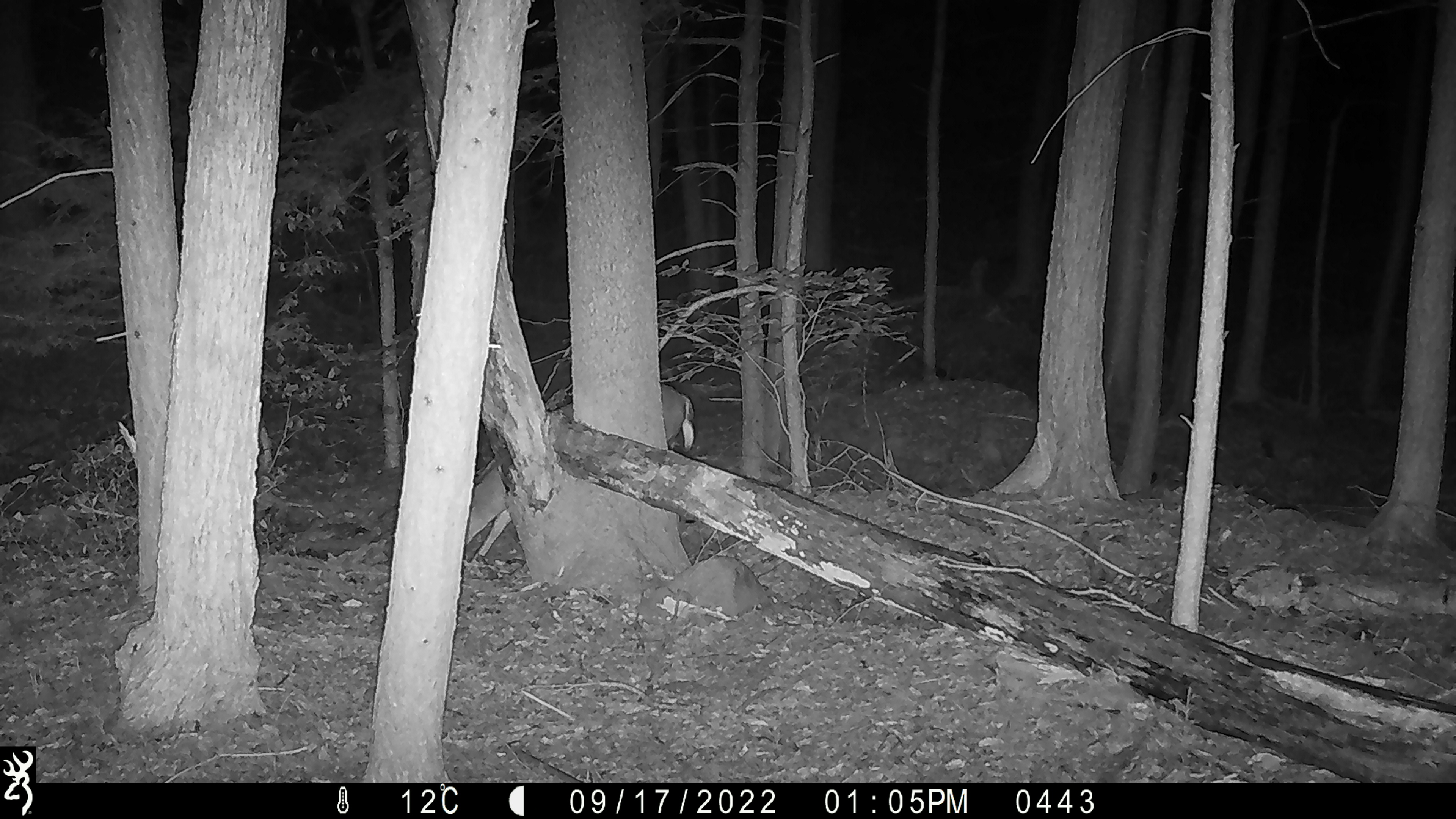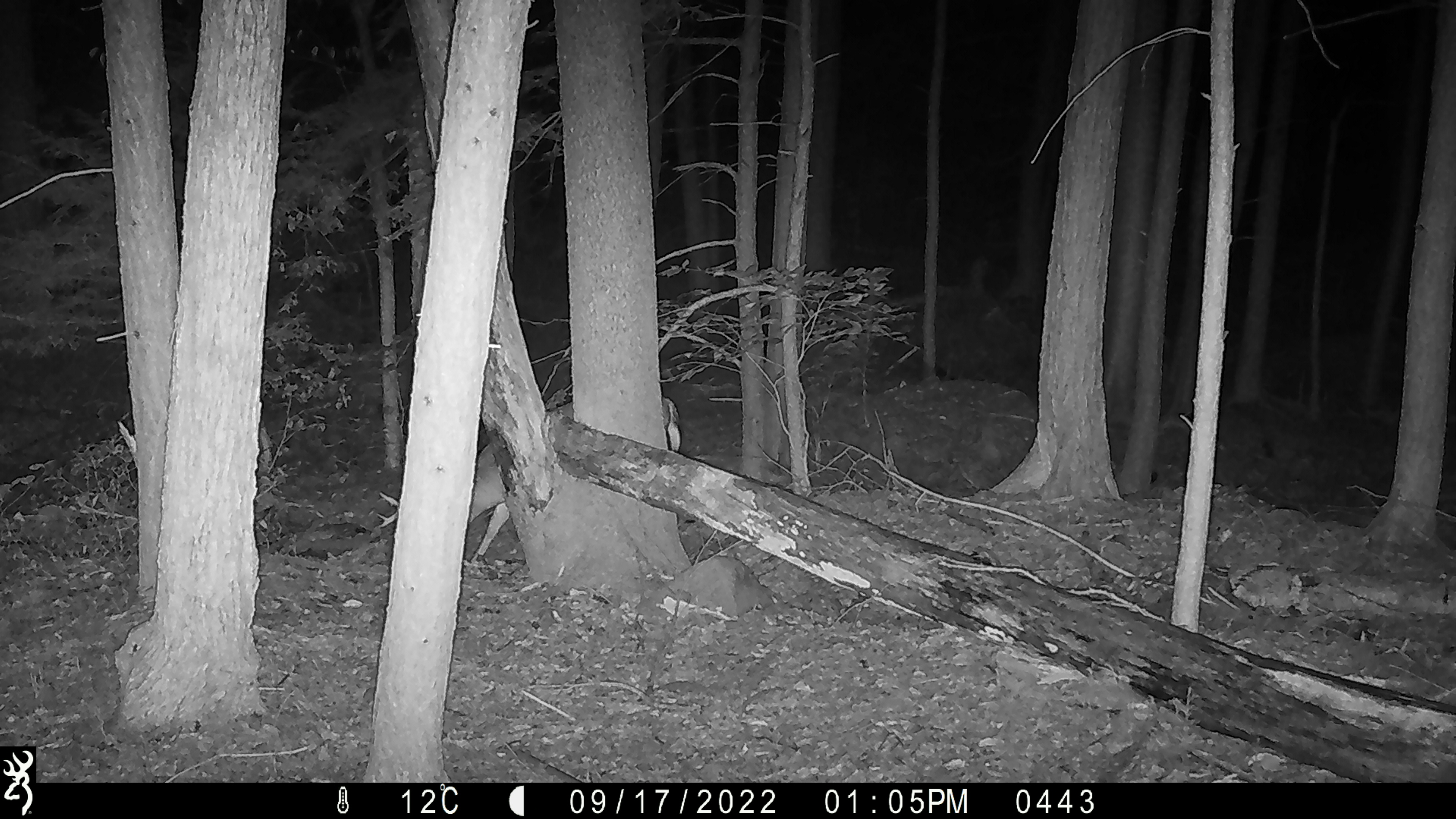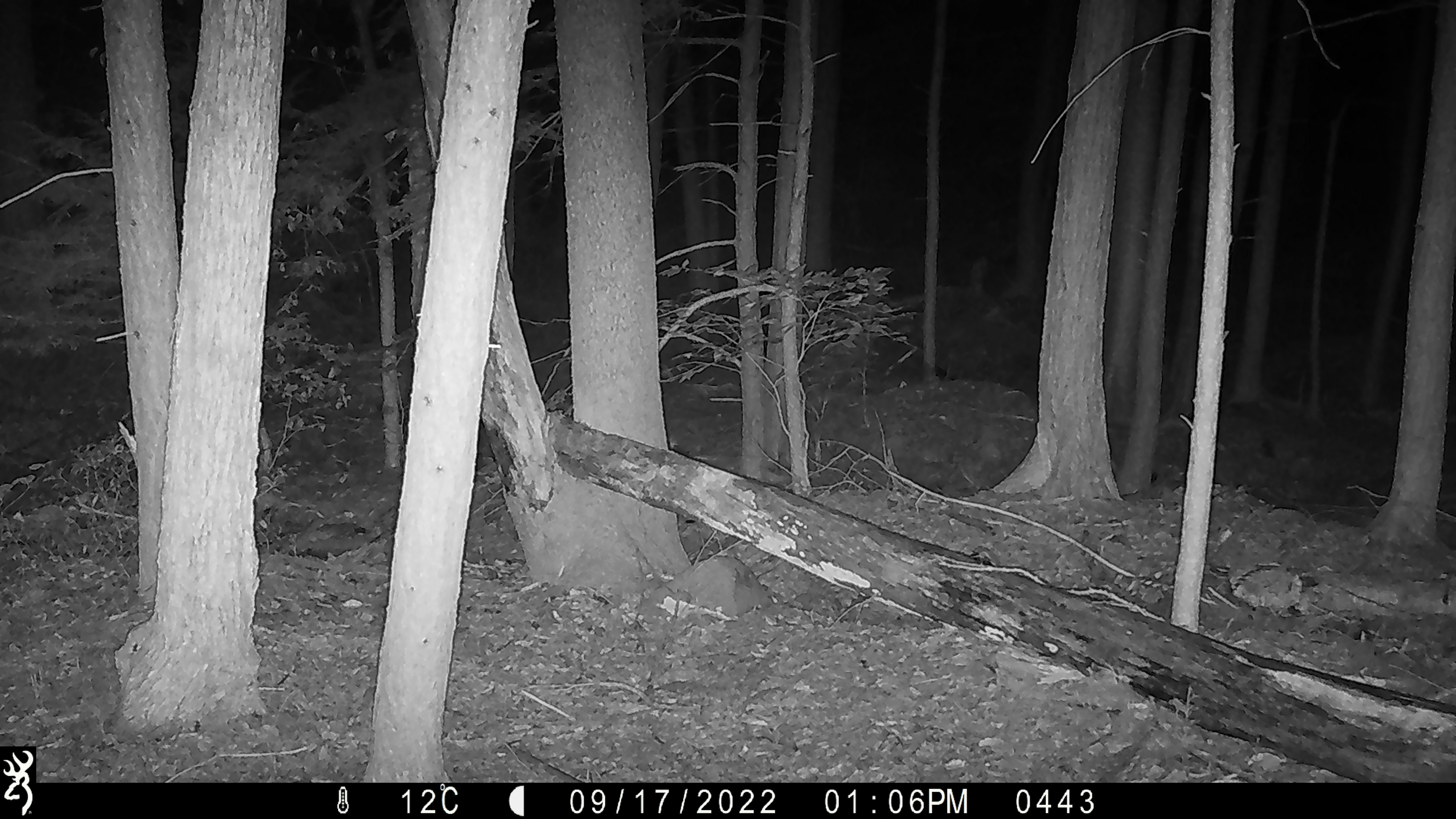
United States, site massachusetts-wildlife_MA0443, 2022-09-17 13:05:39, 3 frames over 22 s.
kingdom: Animalia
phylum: Chordata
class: Mammalia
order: Artiodactyla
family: Cervidae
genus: Odocoileus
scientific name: Odocoileus virginianus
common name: white-tailed deer